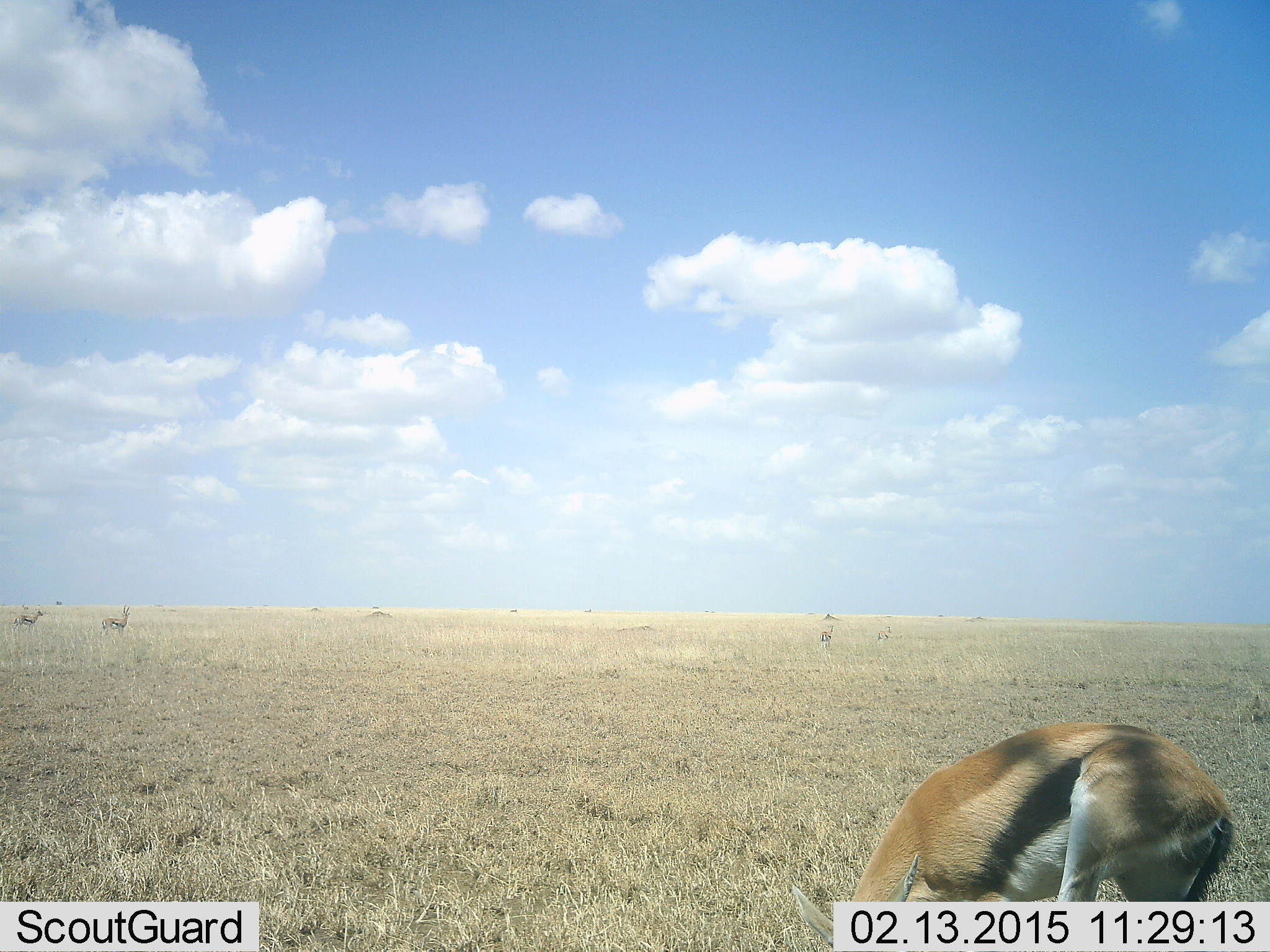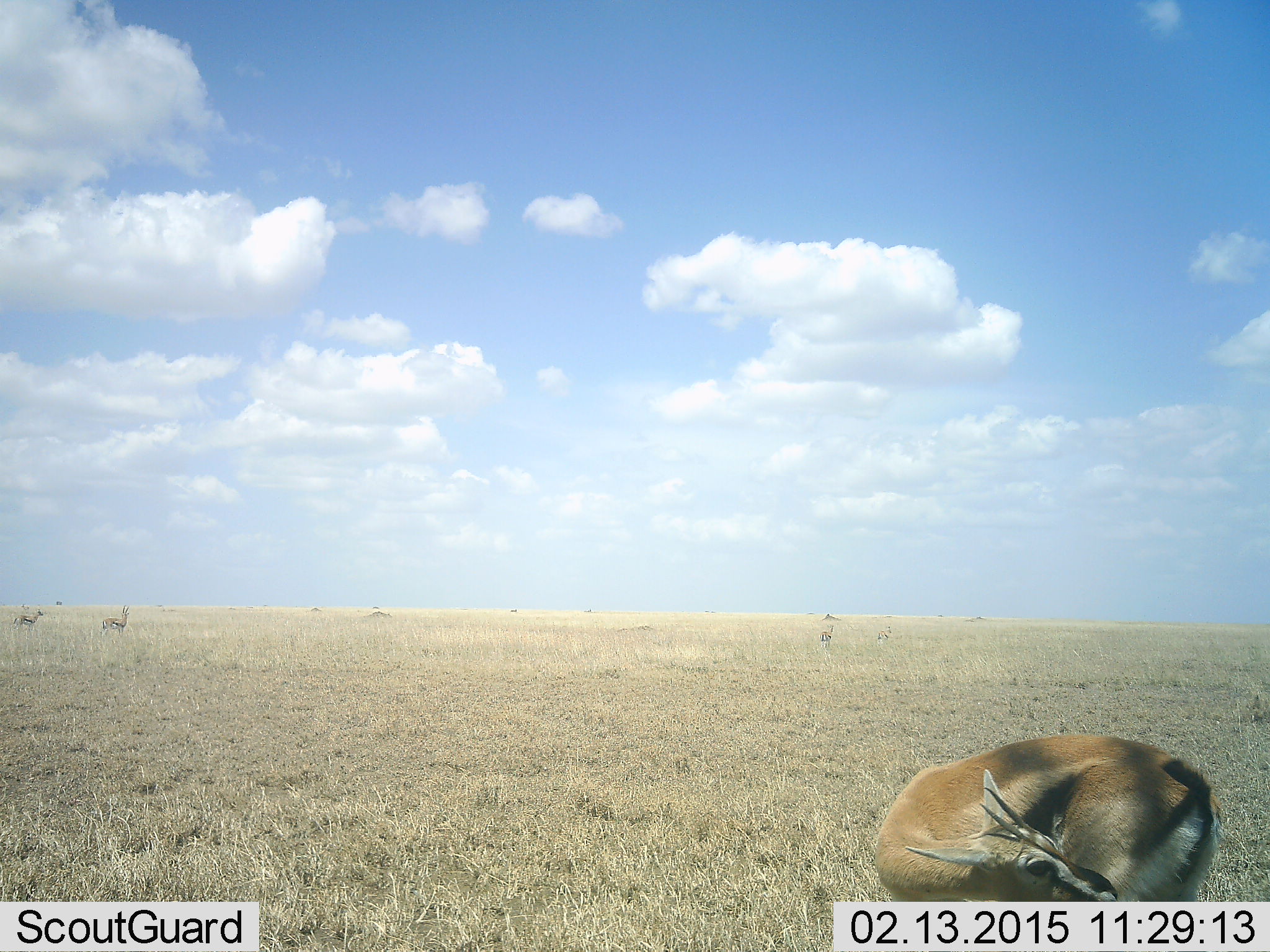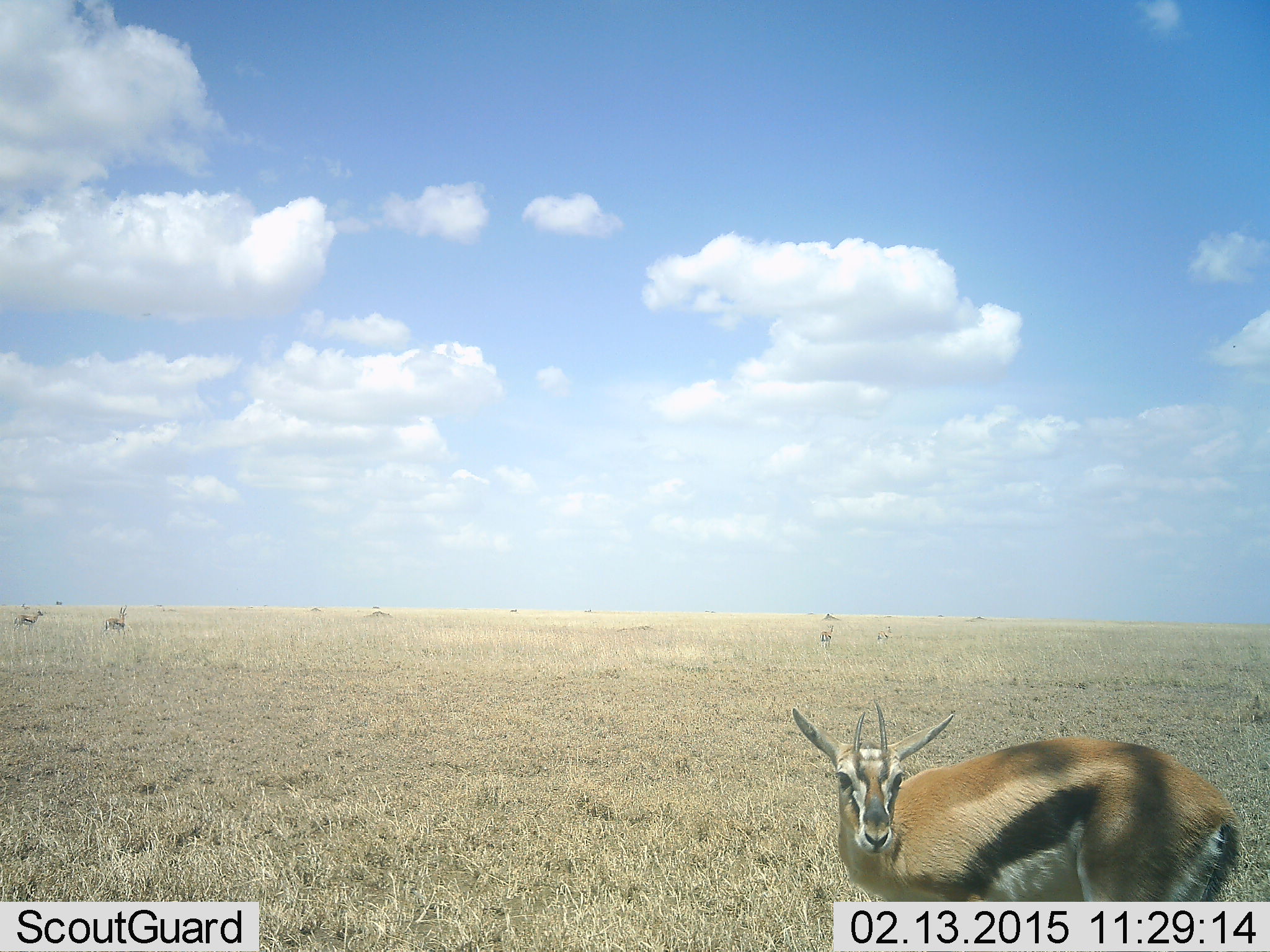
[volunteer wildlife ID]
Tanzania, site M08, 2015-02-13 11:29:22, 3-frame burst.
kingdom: Animalia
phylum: Chordata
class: Mammalia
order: Artiodactyla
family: Bovidae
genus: Eudorcas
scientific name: Eudorcas thomsonii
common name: thomson's gazelle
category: gazellethomsons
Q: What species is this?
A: Gazellethomsons (thomson's gazelle) (Eudorcas thomsonii).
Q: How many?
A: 4.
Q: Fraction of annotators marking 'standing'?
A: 100%.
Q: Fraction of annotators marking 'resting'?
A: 0%.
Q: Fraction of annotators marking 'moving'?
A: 10%.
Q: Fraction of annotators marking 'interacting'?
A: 0%.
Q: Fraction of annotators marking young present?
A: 0%.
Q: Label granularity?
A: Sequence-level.